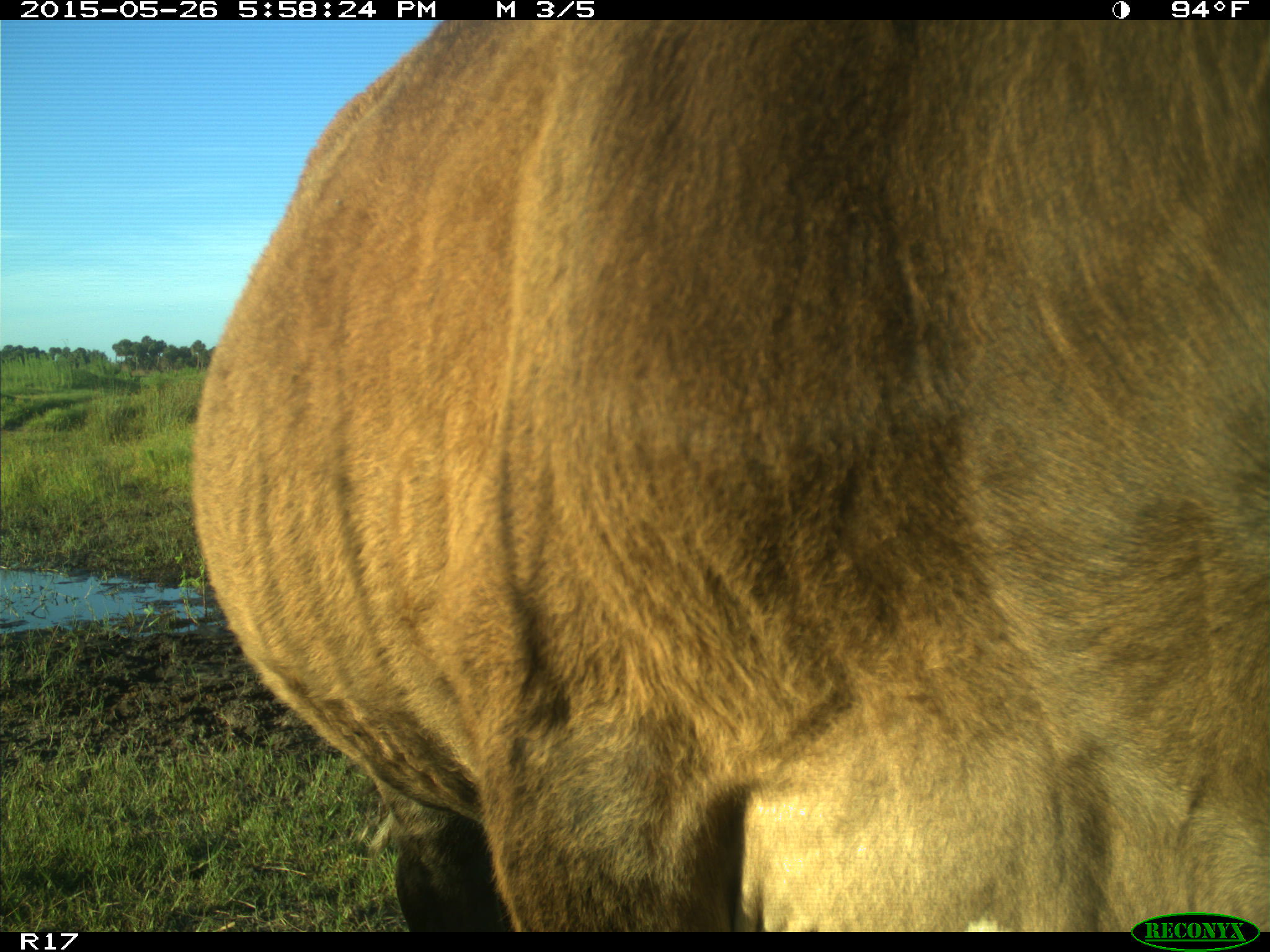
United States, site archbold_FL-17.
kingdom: Animalia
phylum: Chordata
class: Mammalia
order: Artiodactyla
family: Bovidae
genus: Bos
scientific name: Bos taurus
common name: domestic cow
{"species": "Bos taurus (domestic cow)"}